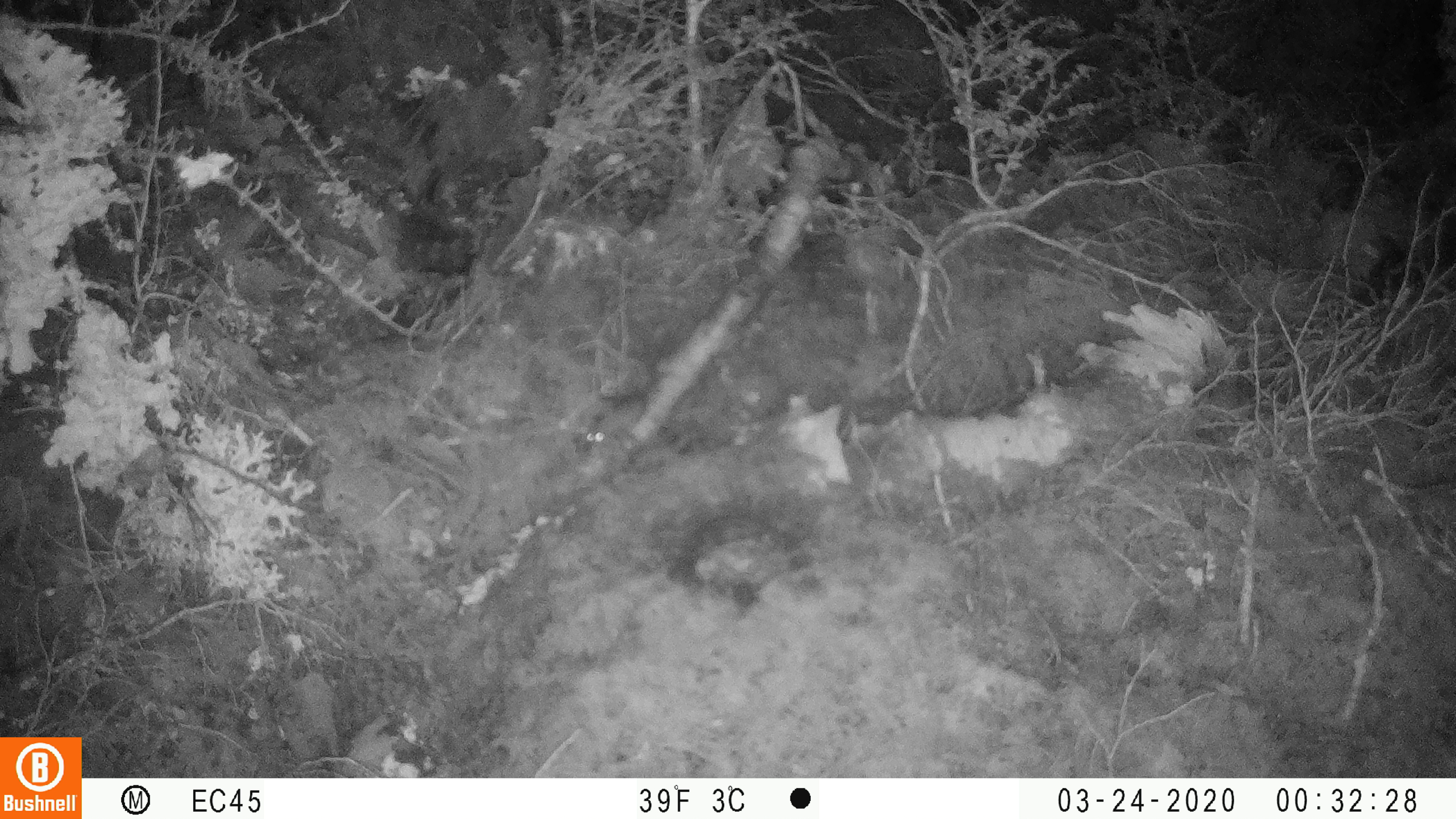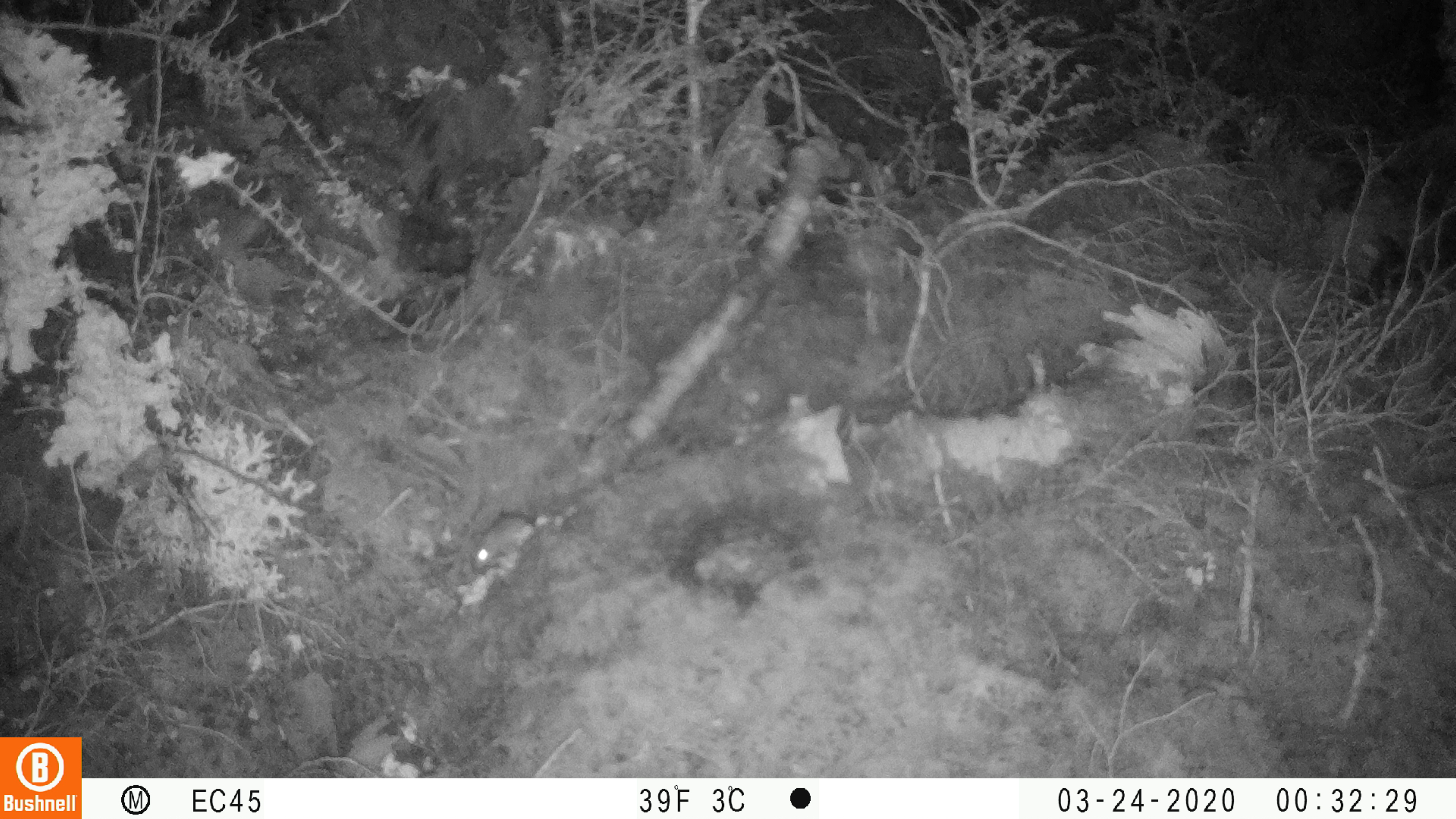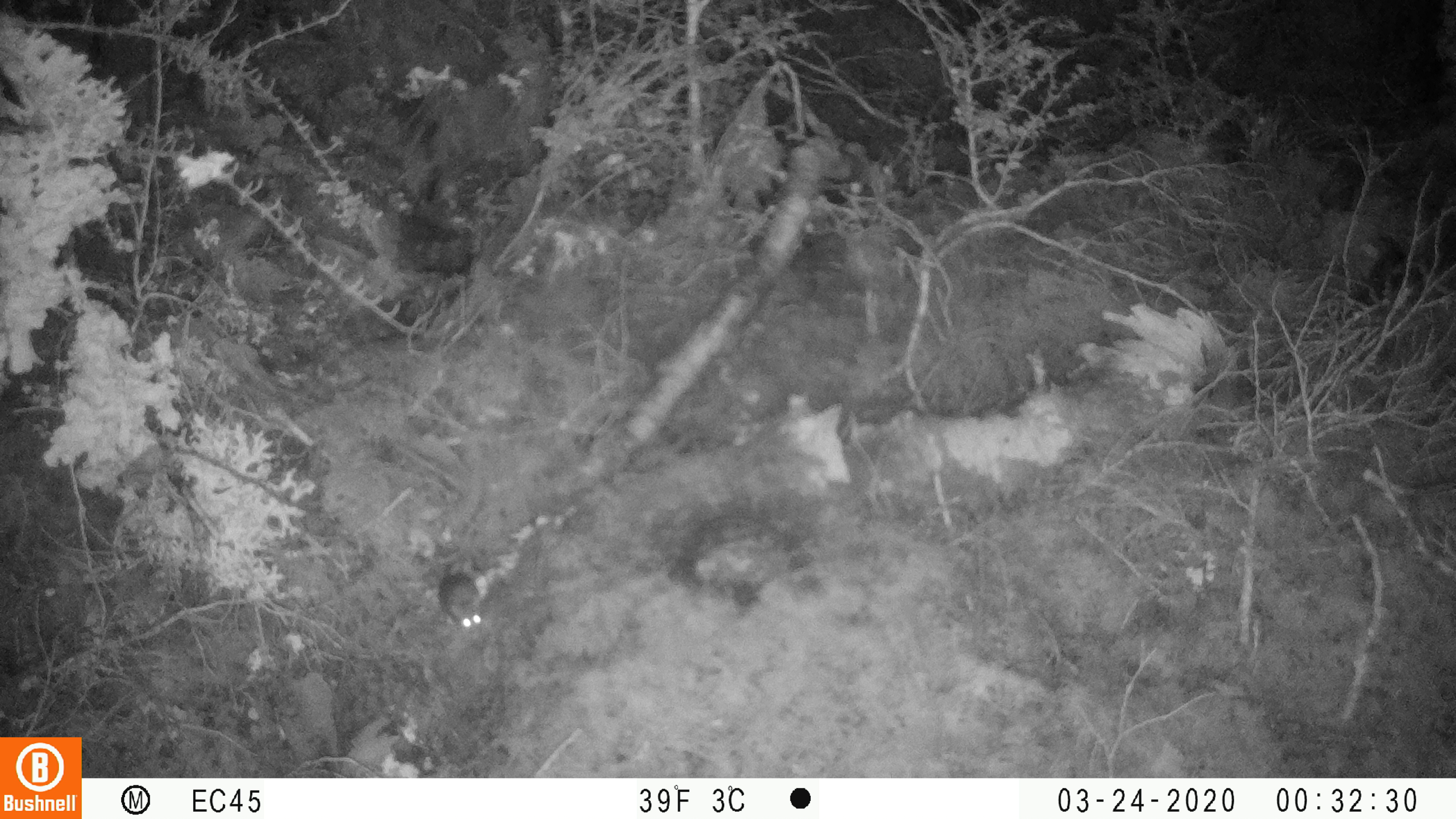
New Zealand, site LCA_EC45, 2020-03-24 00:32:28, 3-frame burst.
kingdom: Animalia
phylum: Chordata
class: Mammalia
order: Rodentia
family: Muridae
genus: Mus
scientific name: Mus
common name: mouse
Mouse (Mus).